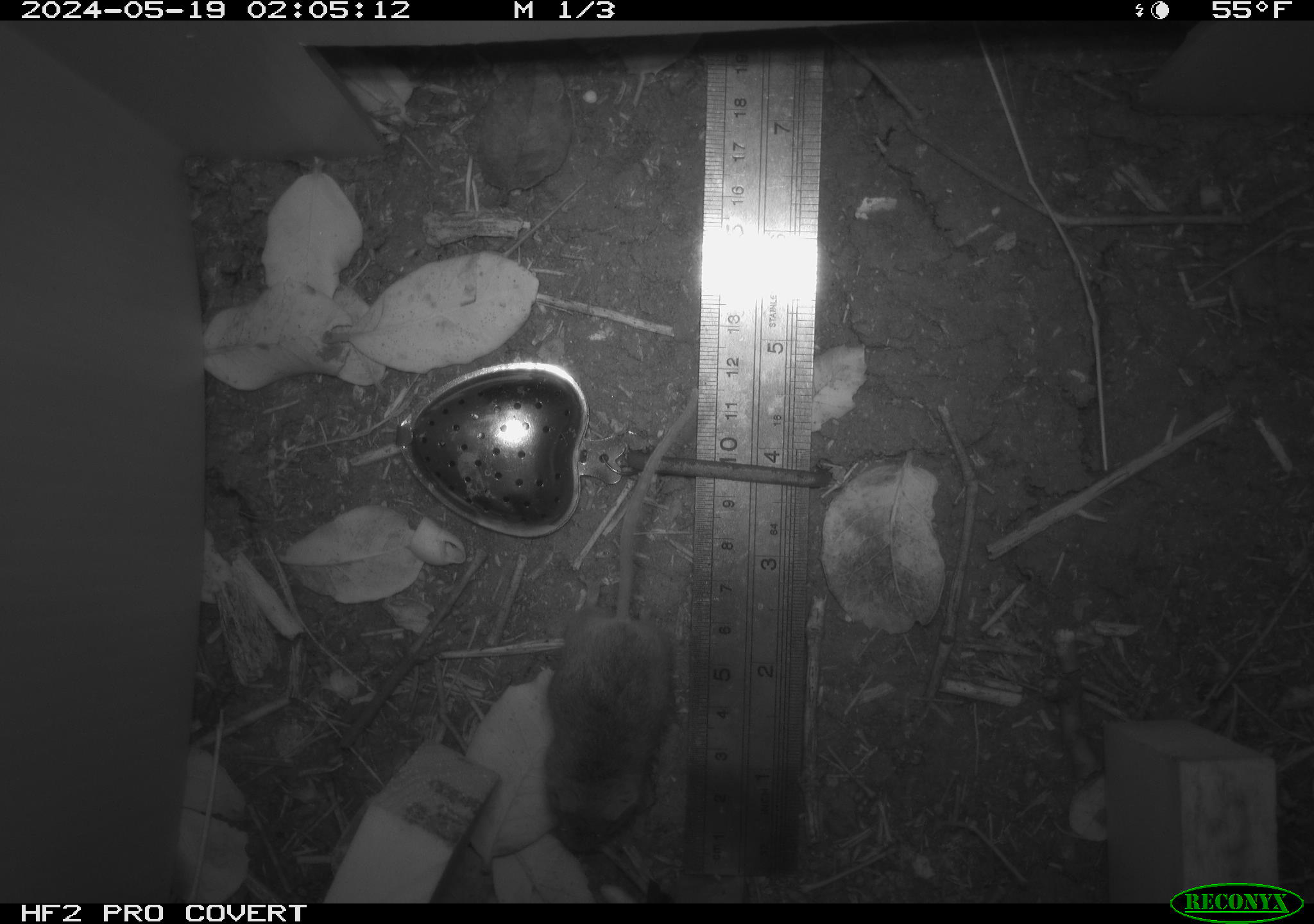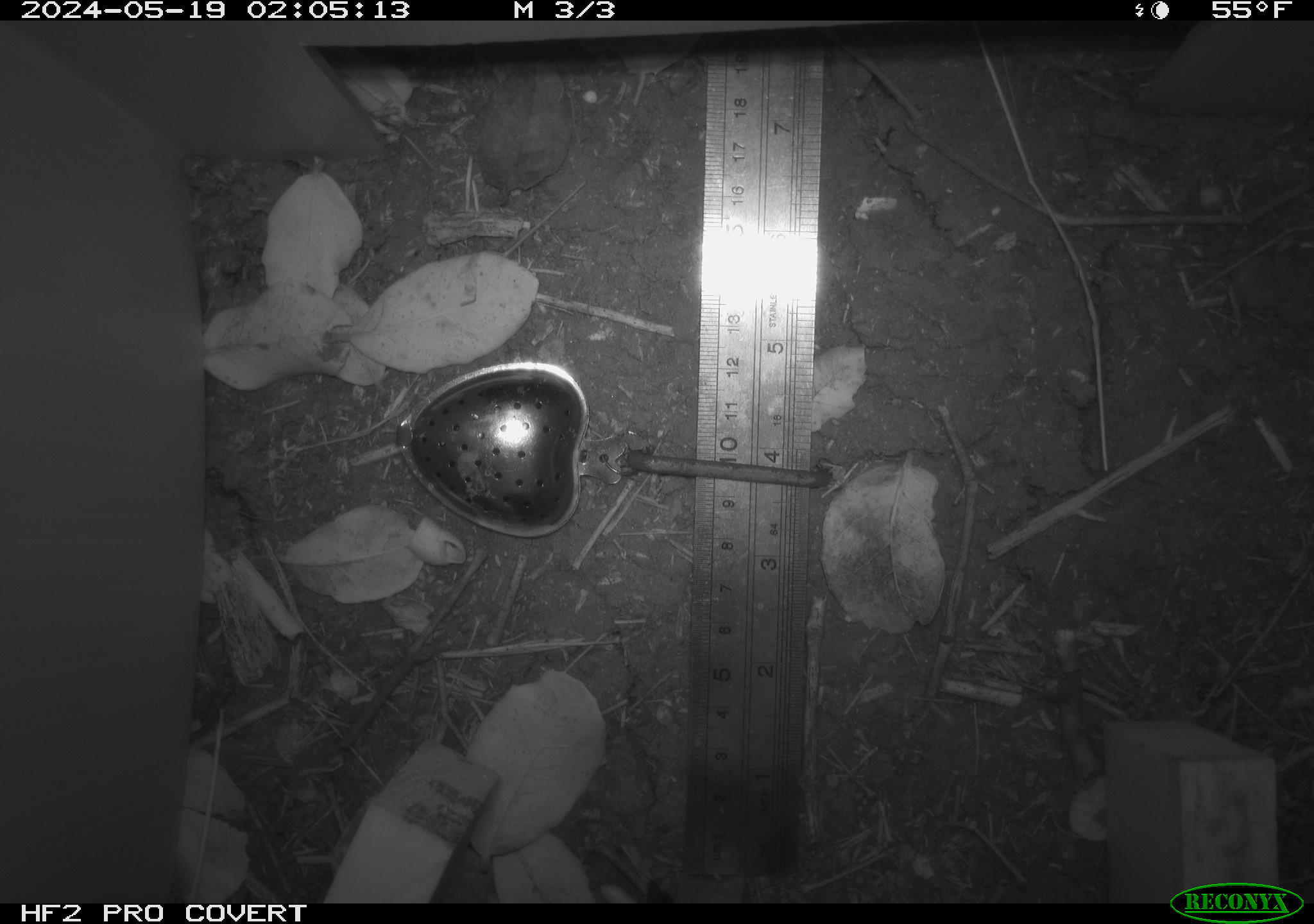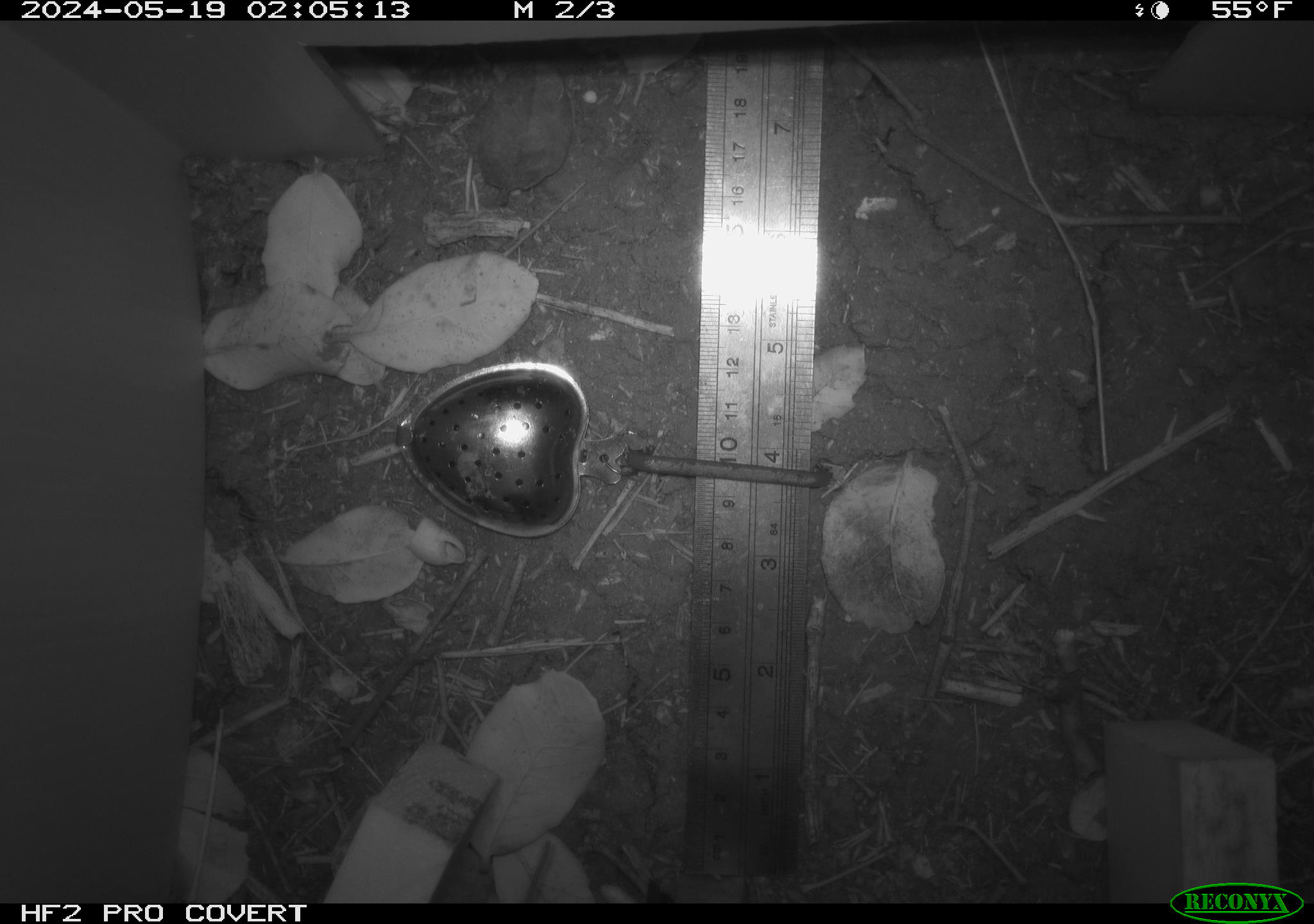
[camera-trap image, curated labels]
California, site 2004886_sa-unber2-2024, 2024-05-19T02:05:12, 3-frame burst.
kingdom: Animalia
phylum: Chordata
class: Mammalia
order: Rodentia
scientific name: Rodentia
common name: mouse species